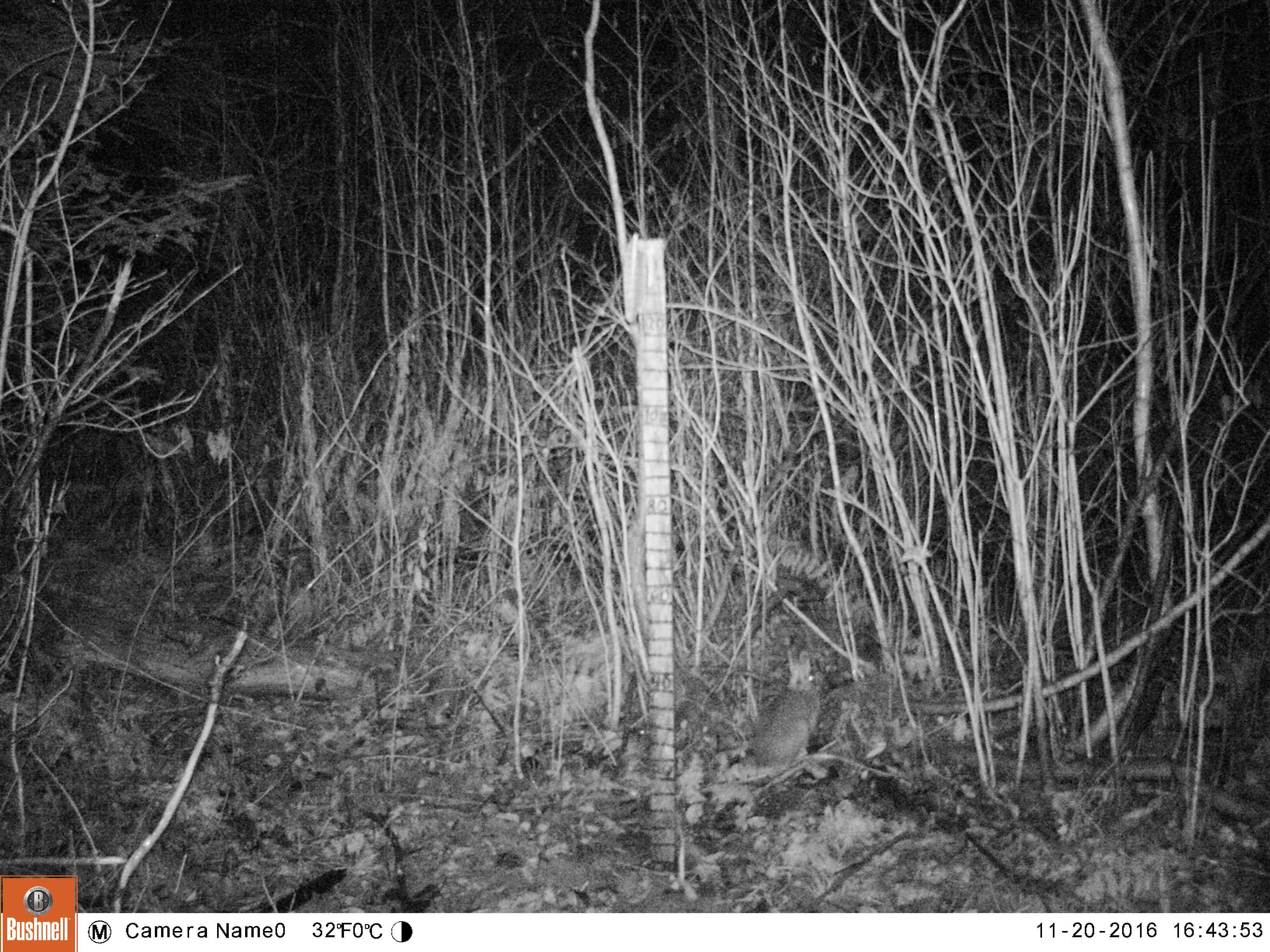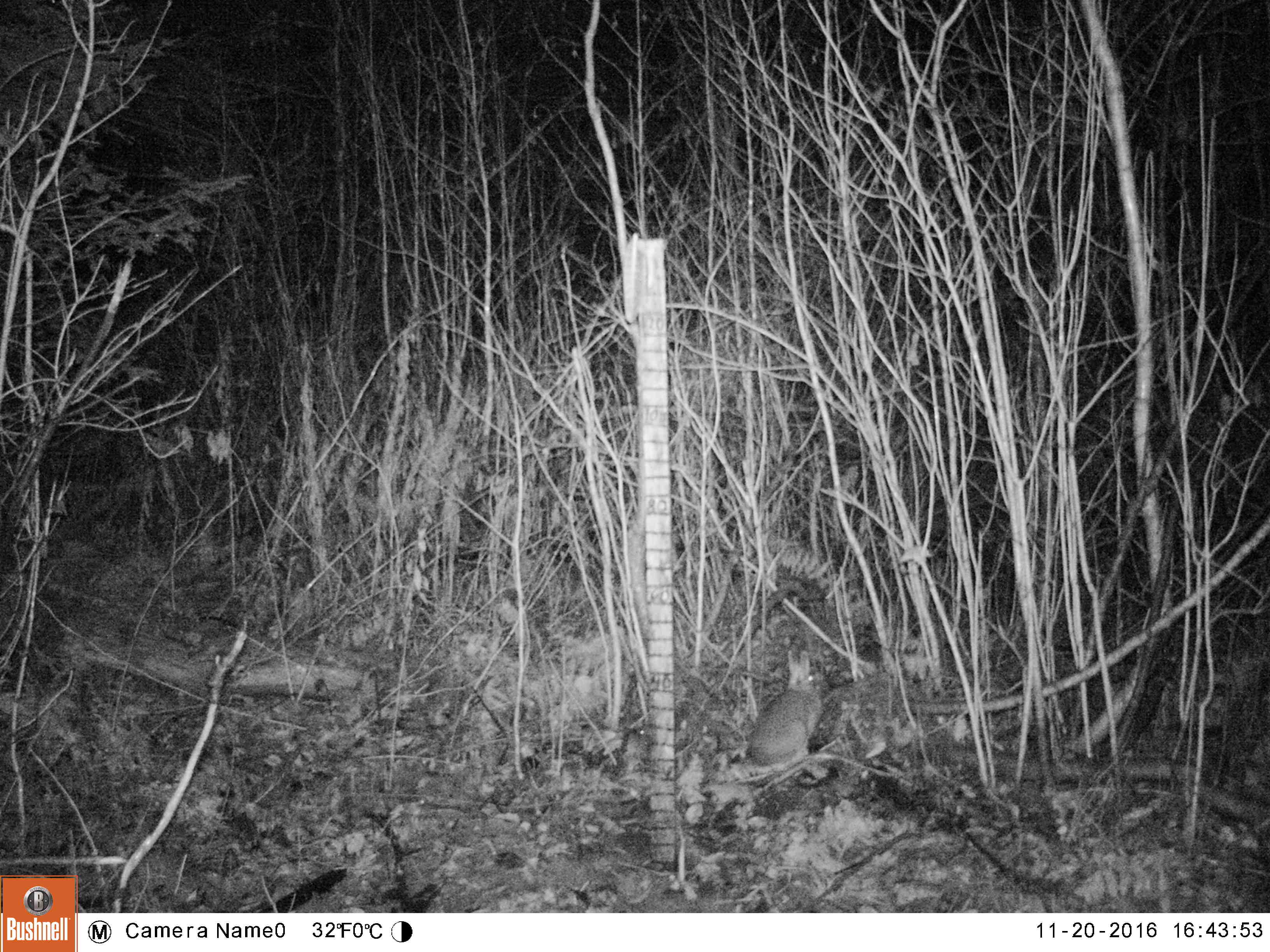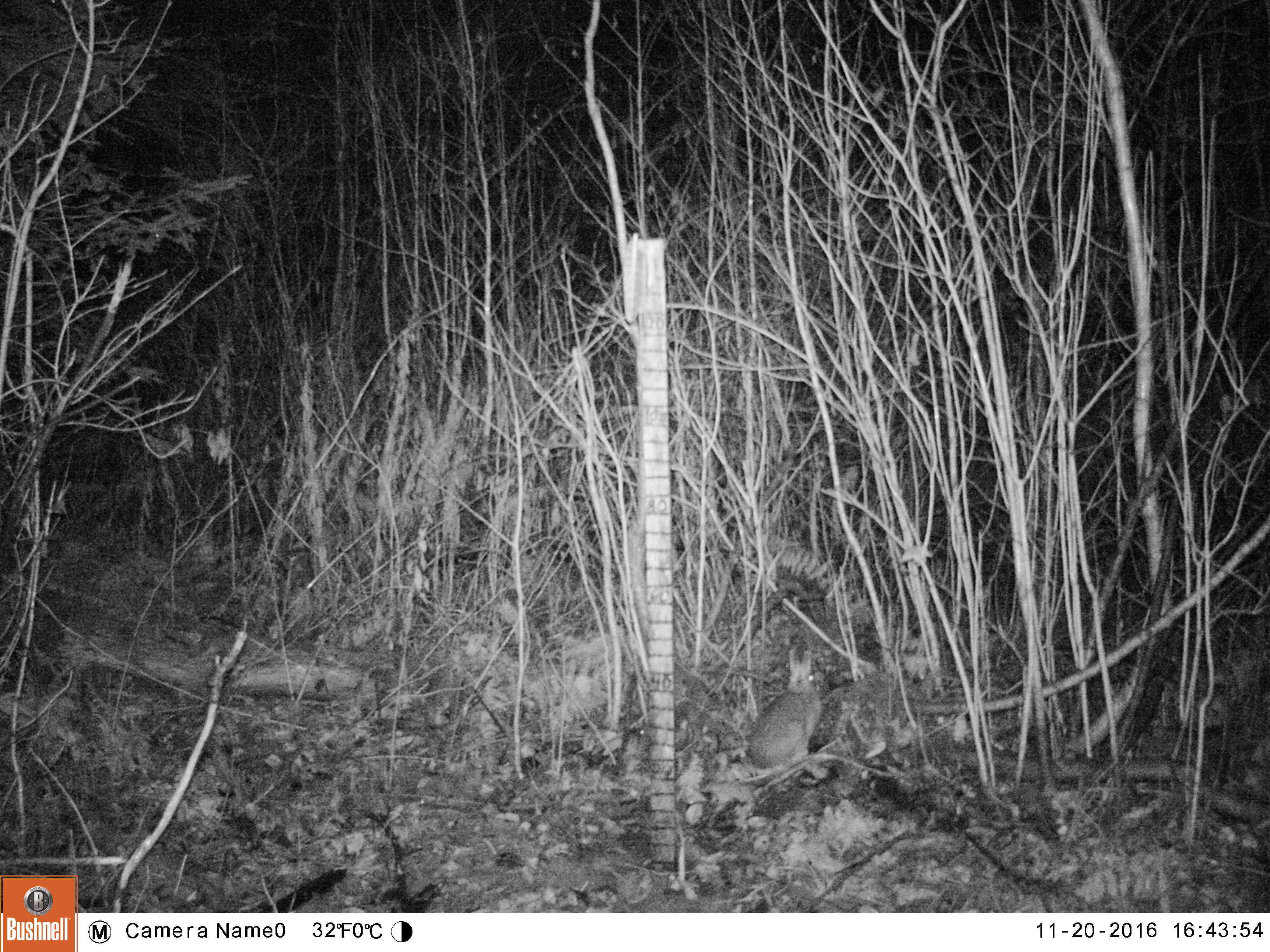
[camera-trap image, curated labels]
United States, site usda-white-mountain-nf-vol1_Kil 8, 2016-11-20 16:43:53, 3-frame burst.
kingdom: Animalia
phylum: Chordata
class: Mammalia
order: Lagomorpha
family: Leporidae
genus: Lepus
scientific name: Lepus americanus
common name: snowshoe hare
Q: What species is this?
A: Snowshoe hare (Lepus americanus).